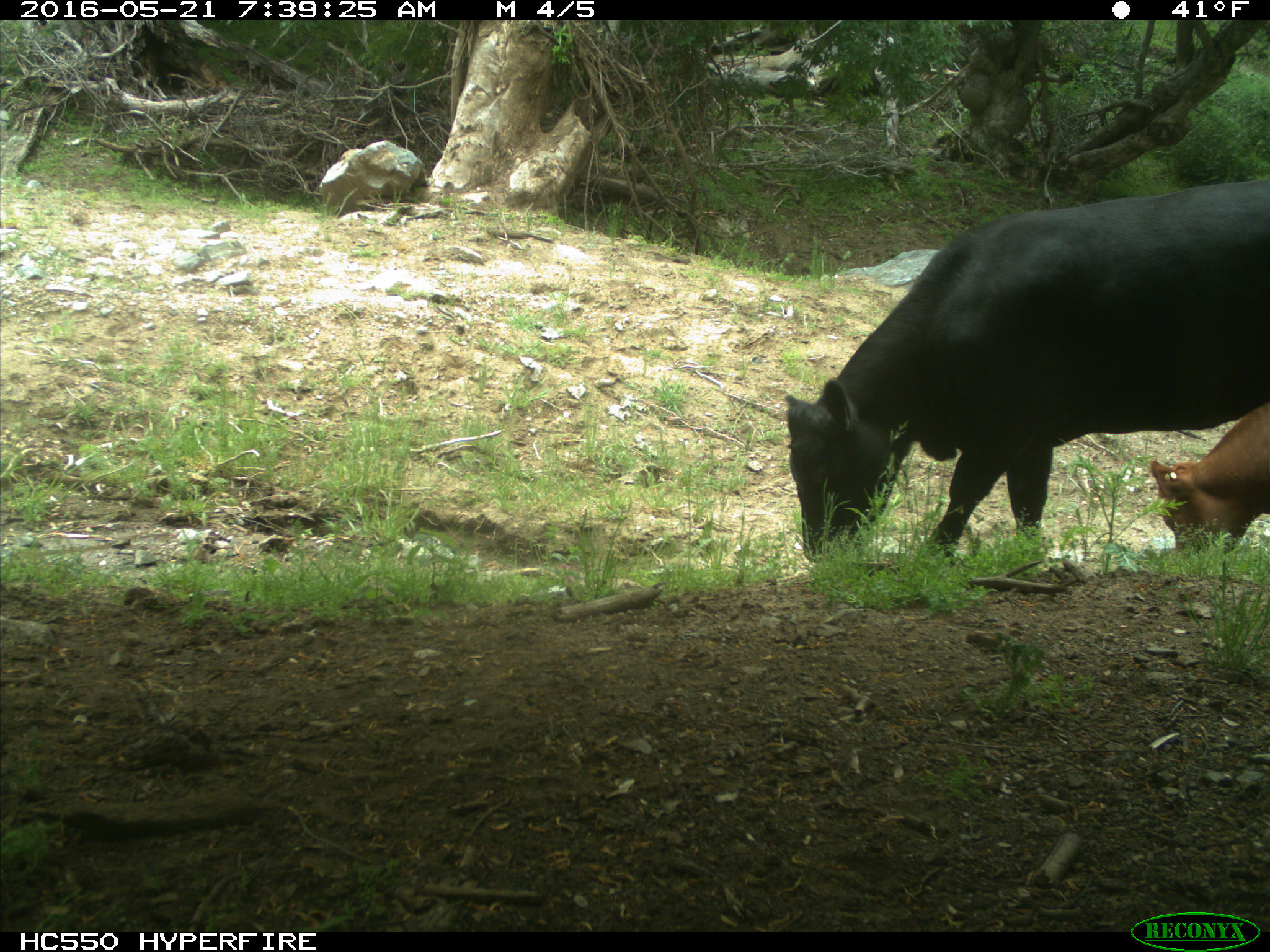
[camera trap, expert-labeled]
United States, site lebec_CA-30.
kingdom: Animalia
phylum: Chordata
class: Mammalia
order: Artiodactyla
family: Bovidae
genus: Bos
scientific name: Bos taurus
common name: domestic cow